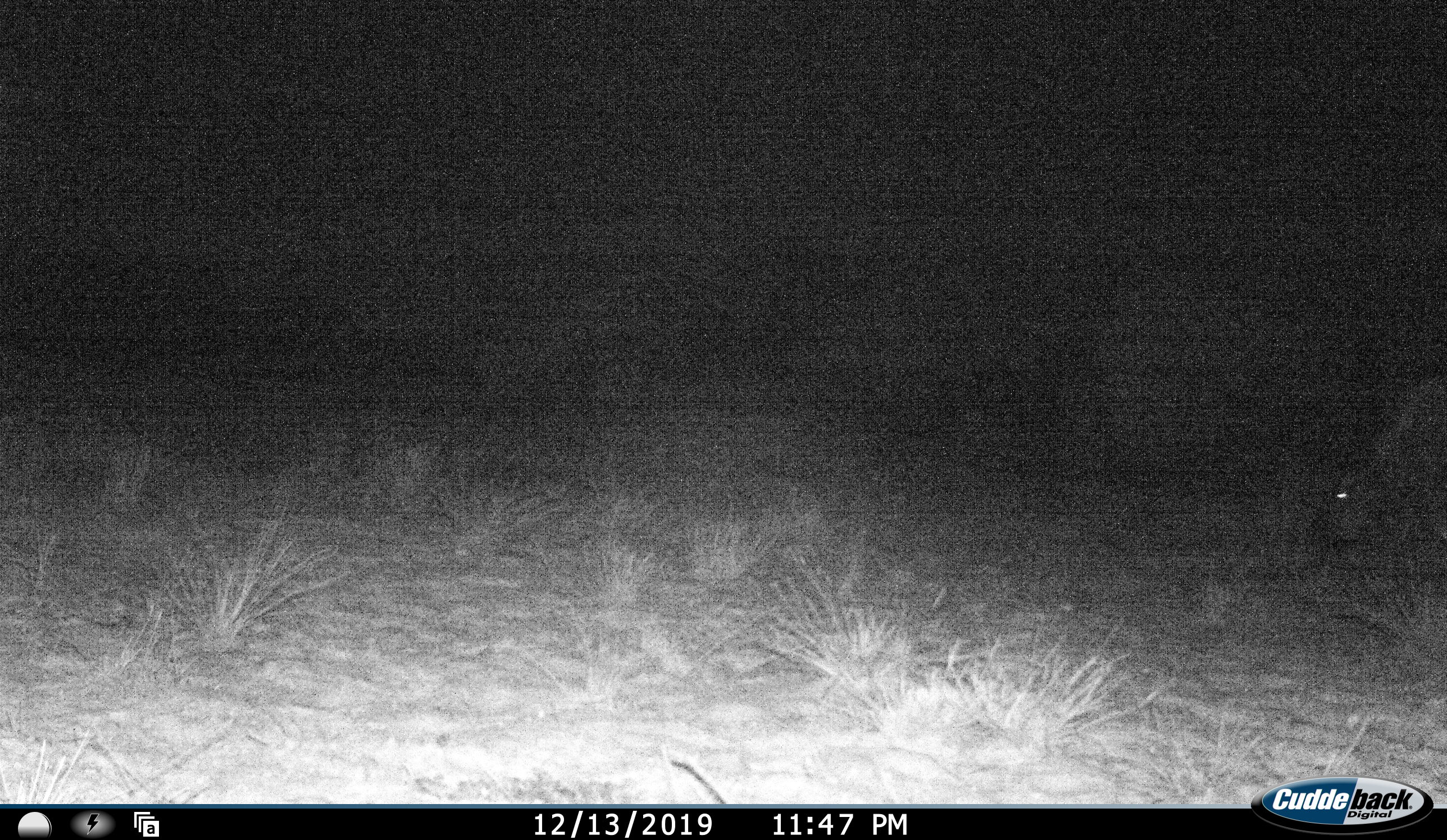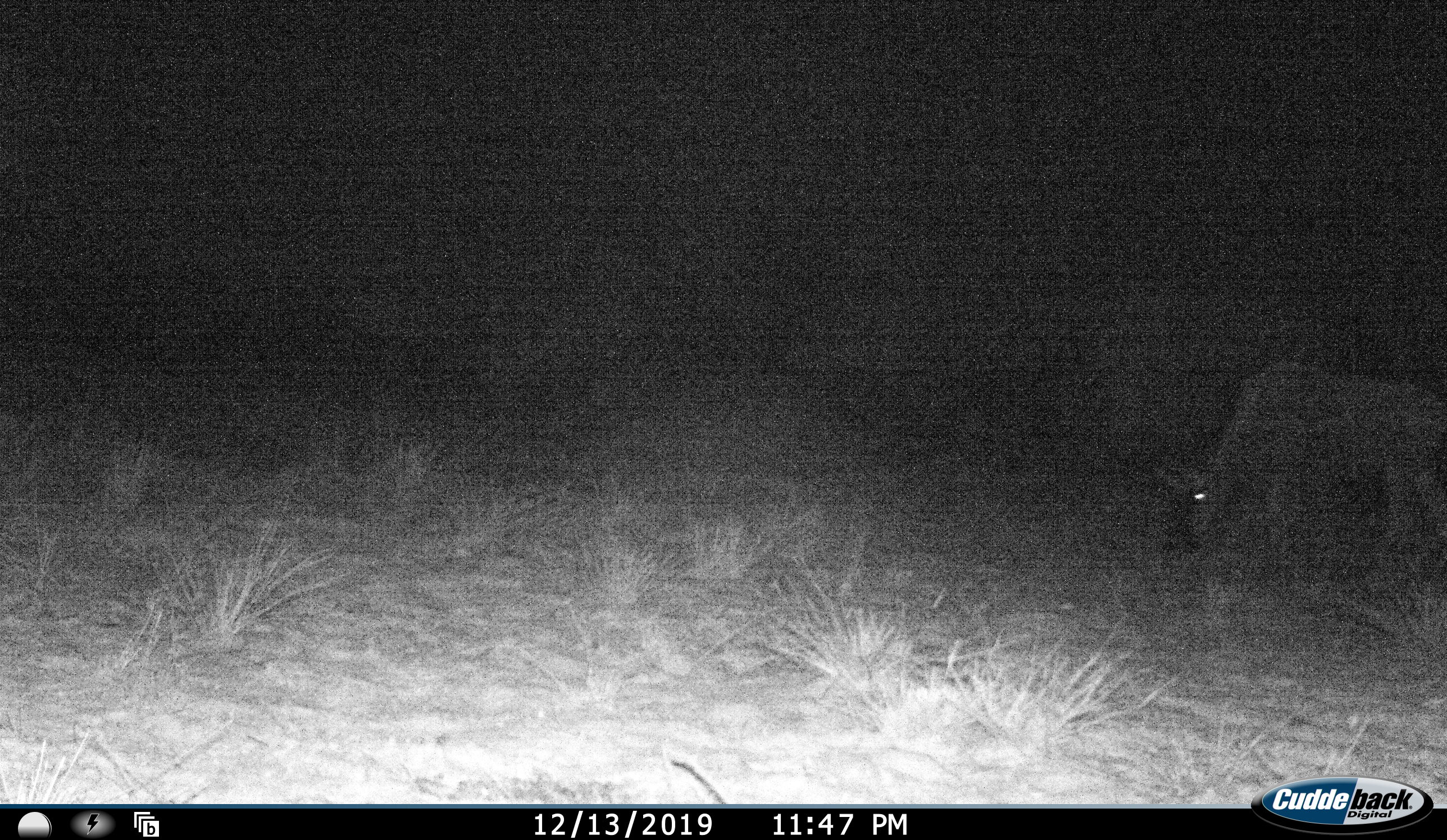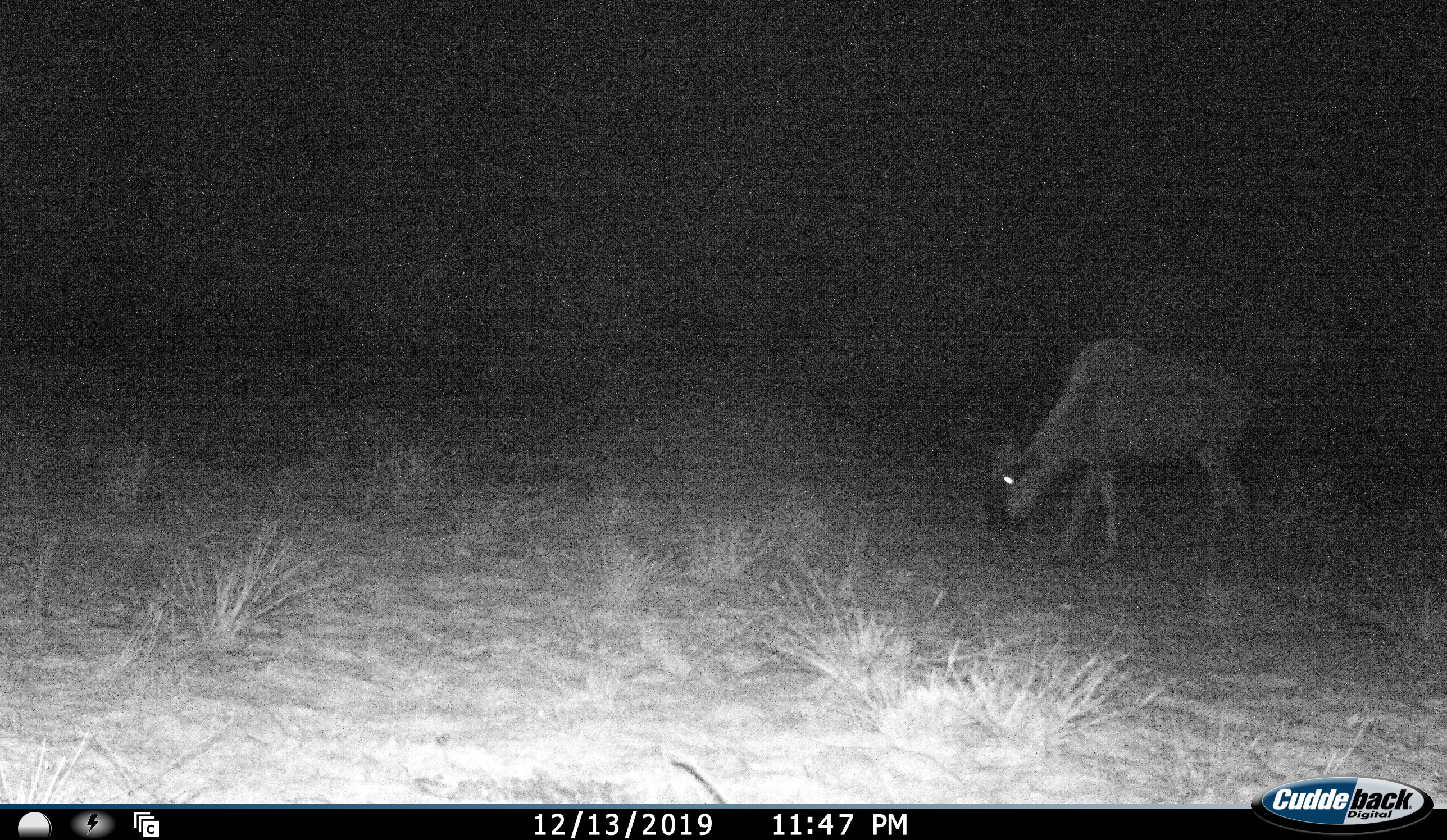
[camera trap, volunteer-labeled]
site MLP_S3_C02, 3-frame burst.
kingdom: Animalia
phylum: Chordata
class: Mammalia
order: Artiodactyla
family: Bovidae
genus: Connochaetes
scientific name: Connochaetes taurinus taurinus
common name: blue wildebeest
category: wildebeestblue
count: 1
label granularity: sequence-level